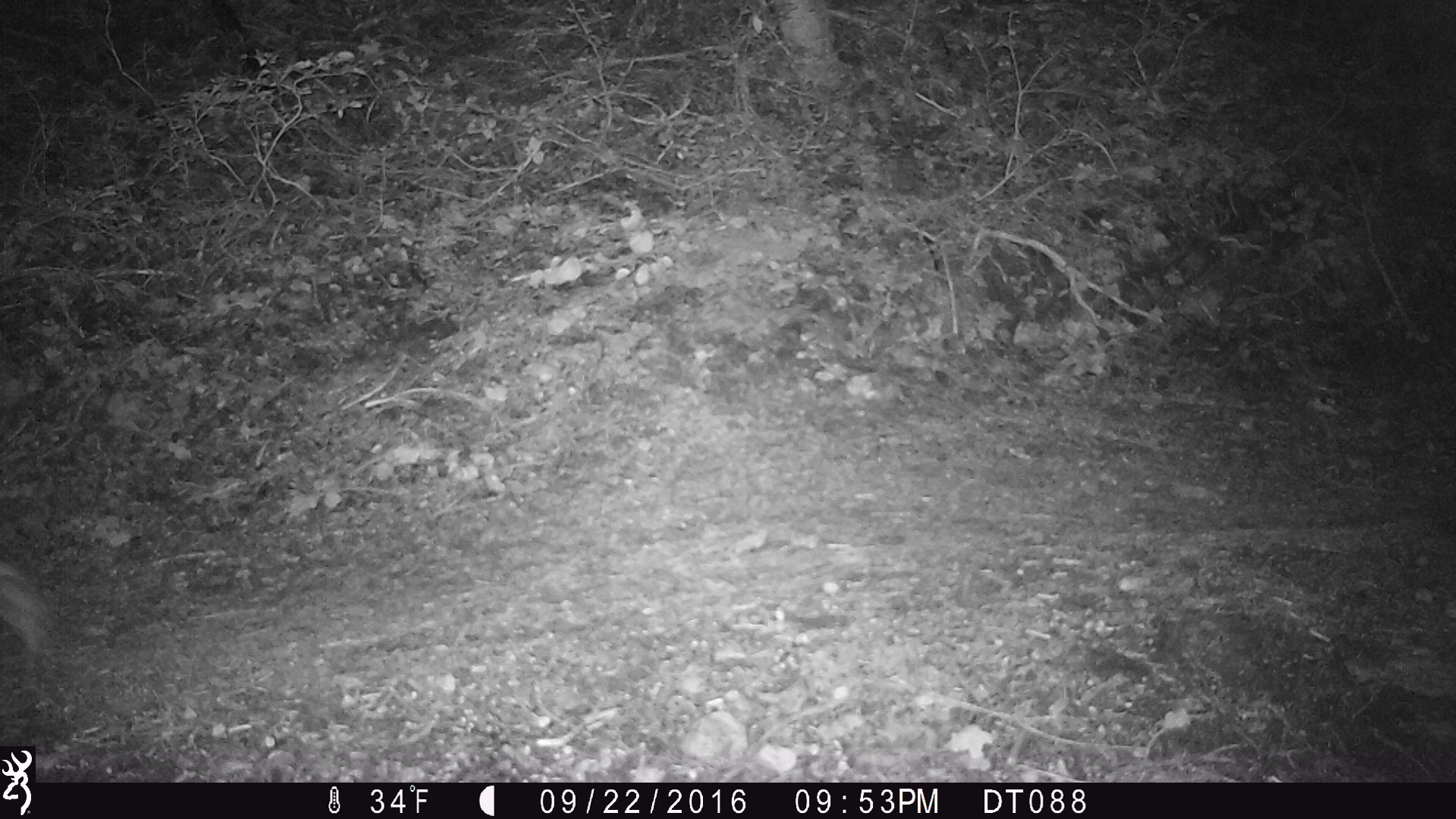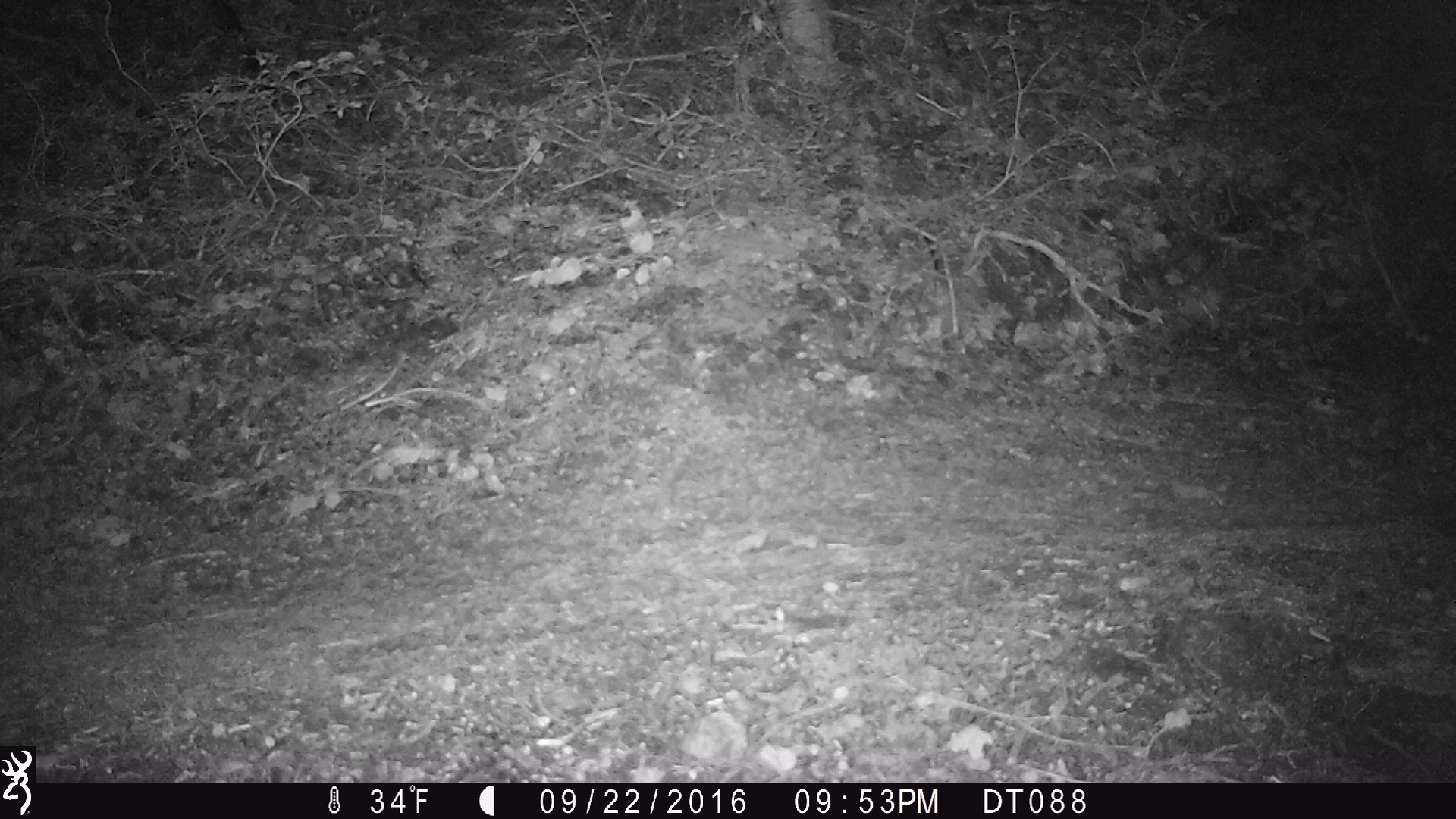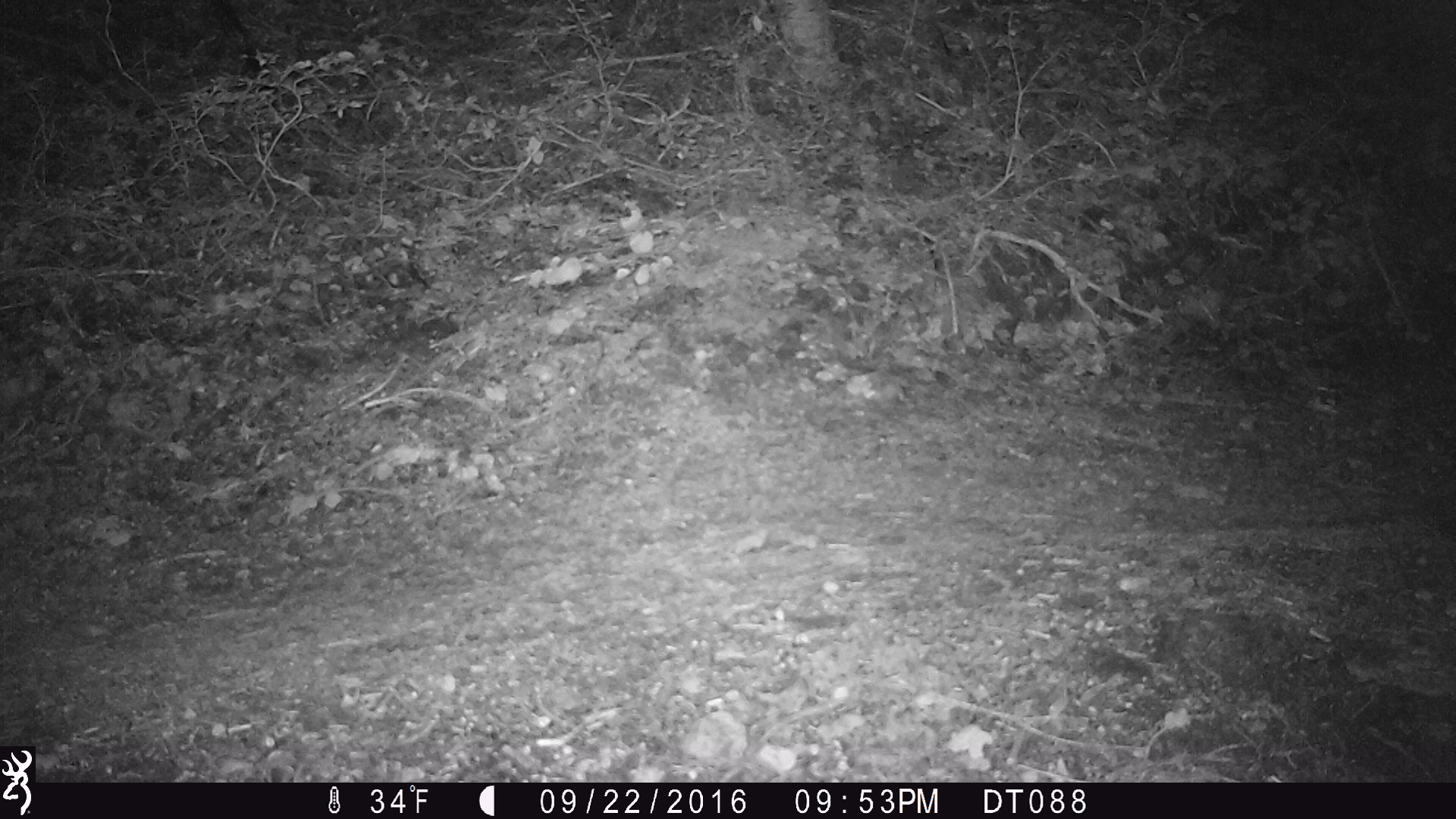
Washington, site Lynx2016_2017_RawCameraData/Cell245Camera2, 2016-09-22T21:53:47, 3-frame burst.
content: unidentified animal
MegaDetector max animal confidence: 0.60